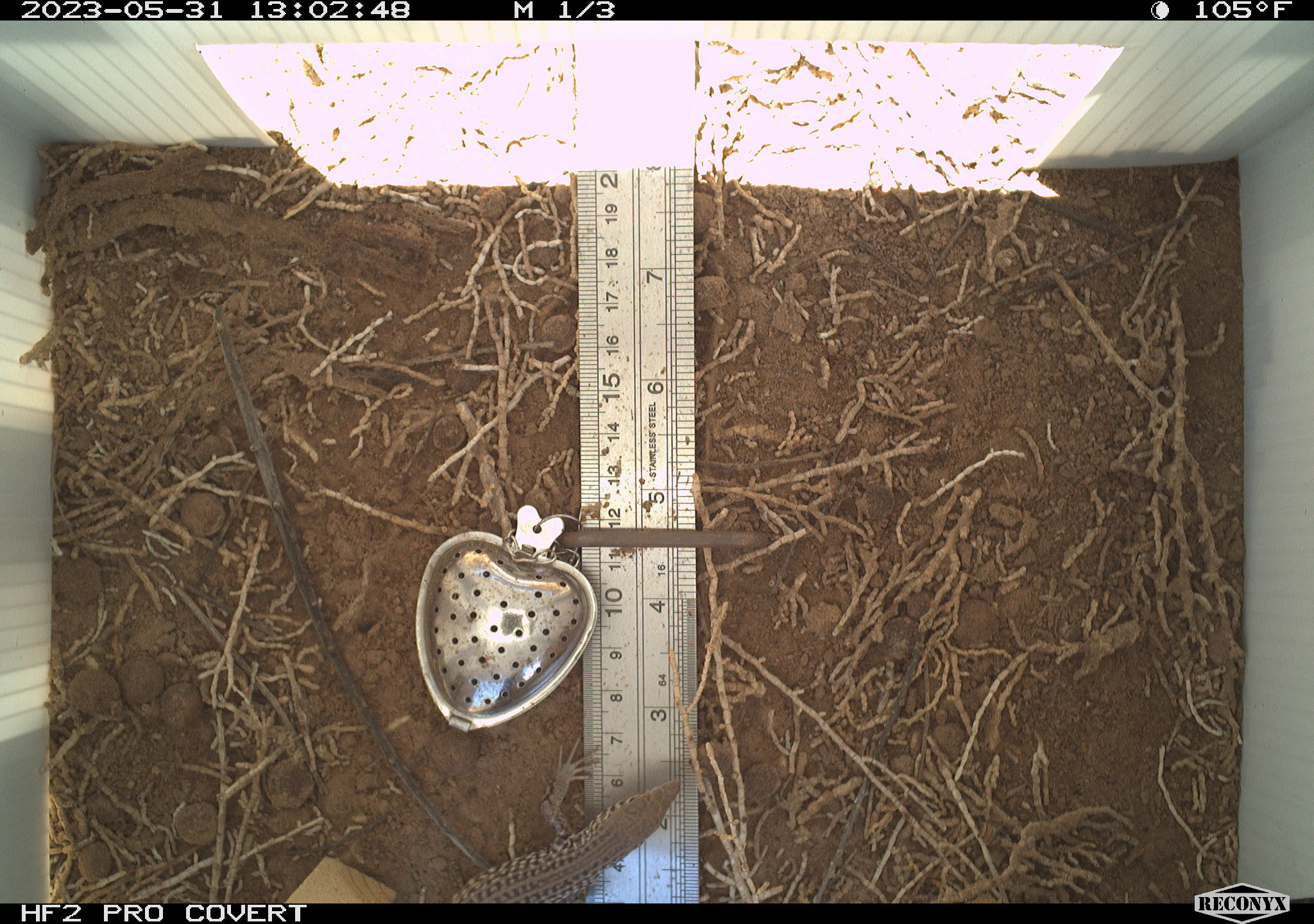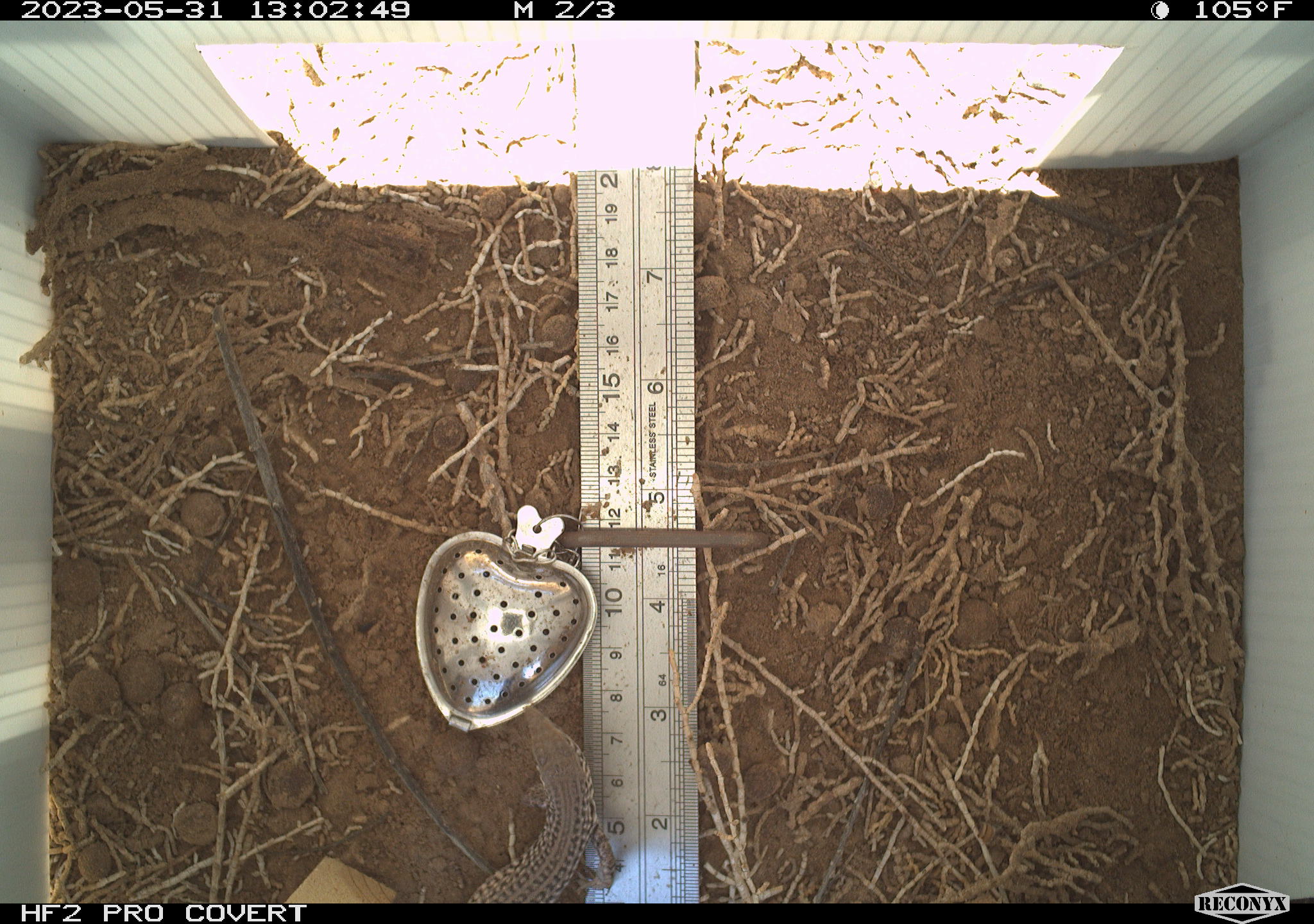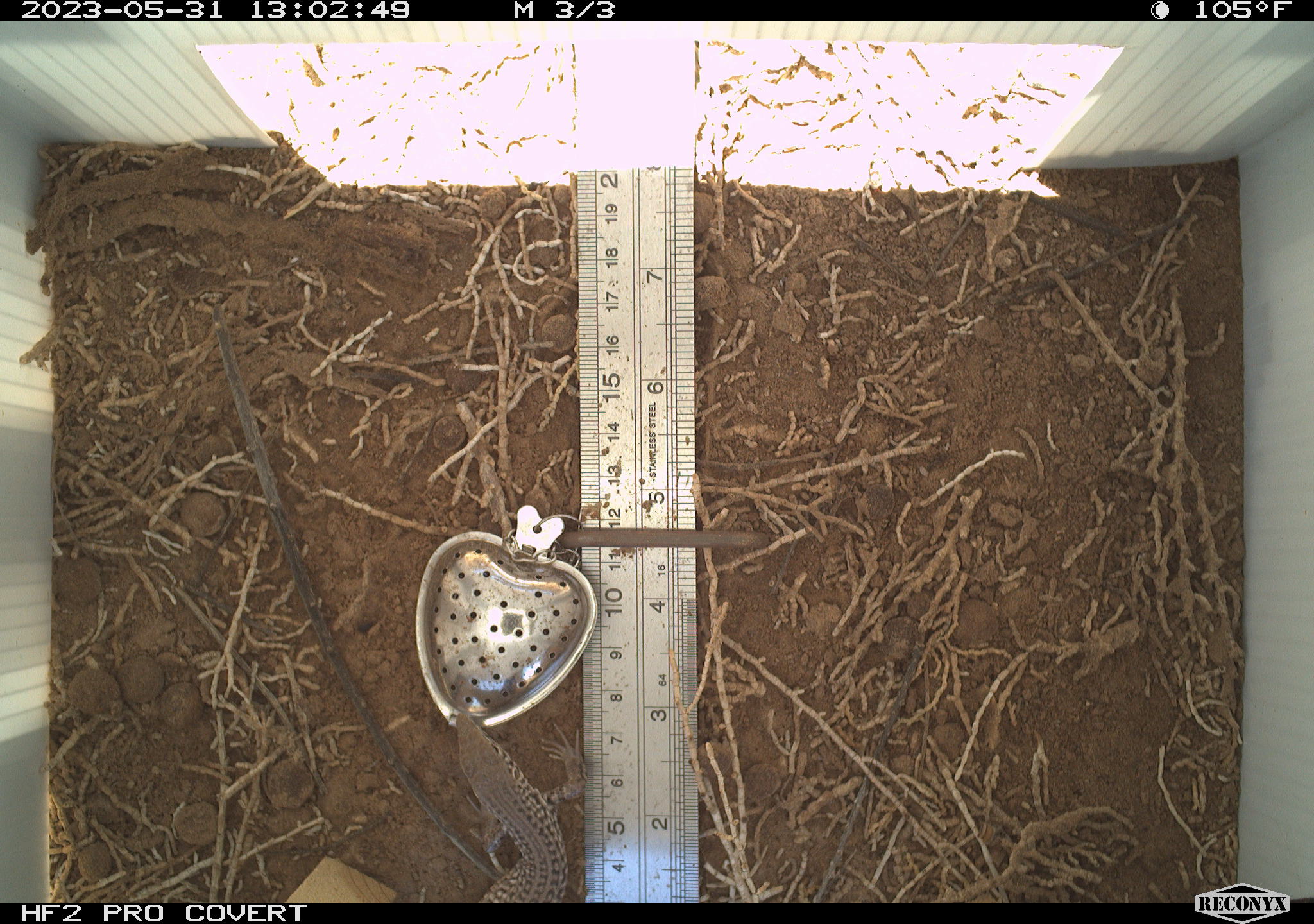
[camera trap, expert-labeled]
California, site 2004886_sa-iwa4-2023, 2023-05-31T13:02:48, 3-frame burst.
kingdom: Animalia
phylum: Chordata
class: Reptilia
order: Squamata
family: Teiidae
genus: Aspidoscelis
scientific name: Aspidoscelis tigris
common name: western whiptail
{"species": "western whiptail (Aspidoscelis tigris)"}